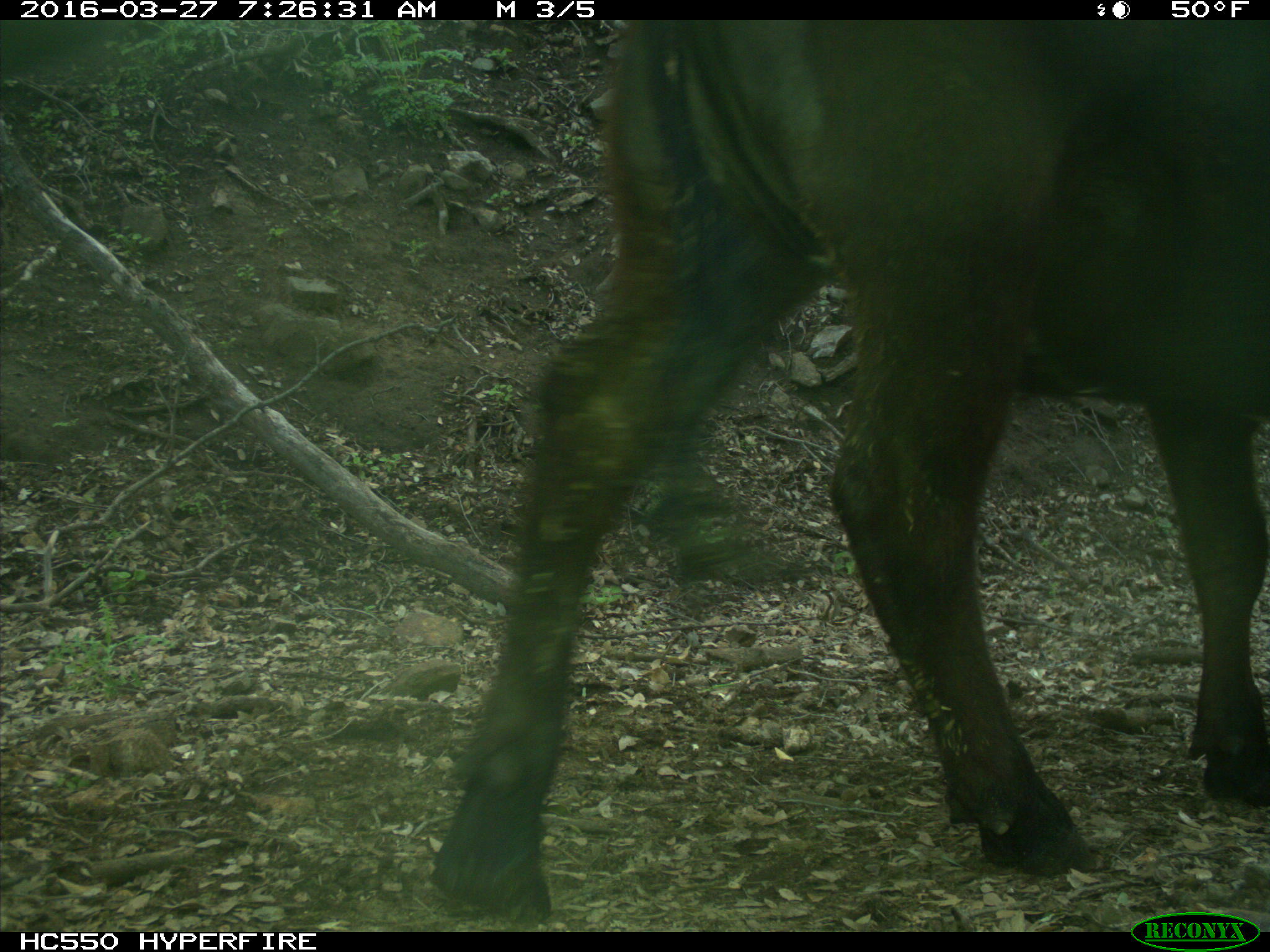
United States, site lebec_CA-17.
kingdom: Animalia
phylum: Chordata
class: Mammalia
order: Artiodactyla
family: Bovidae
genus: Bos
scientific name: Bos taurus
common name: domestic cow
Bos taurus (domestic cow).